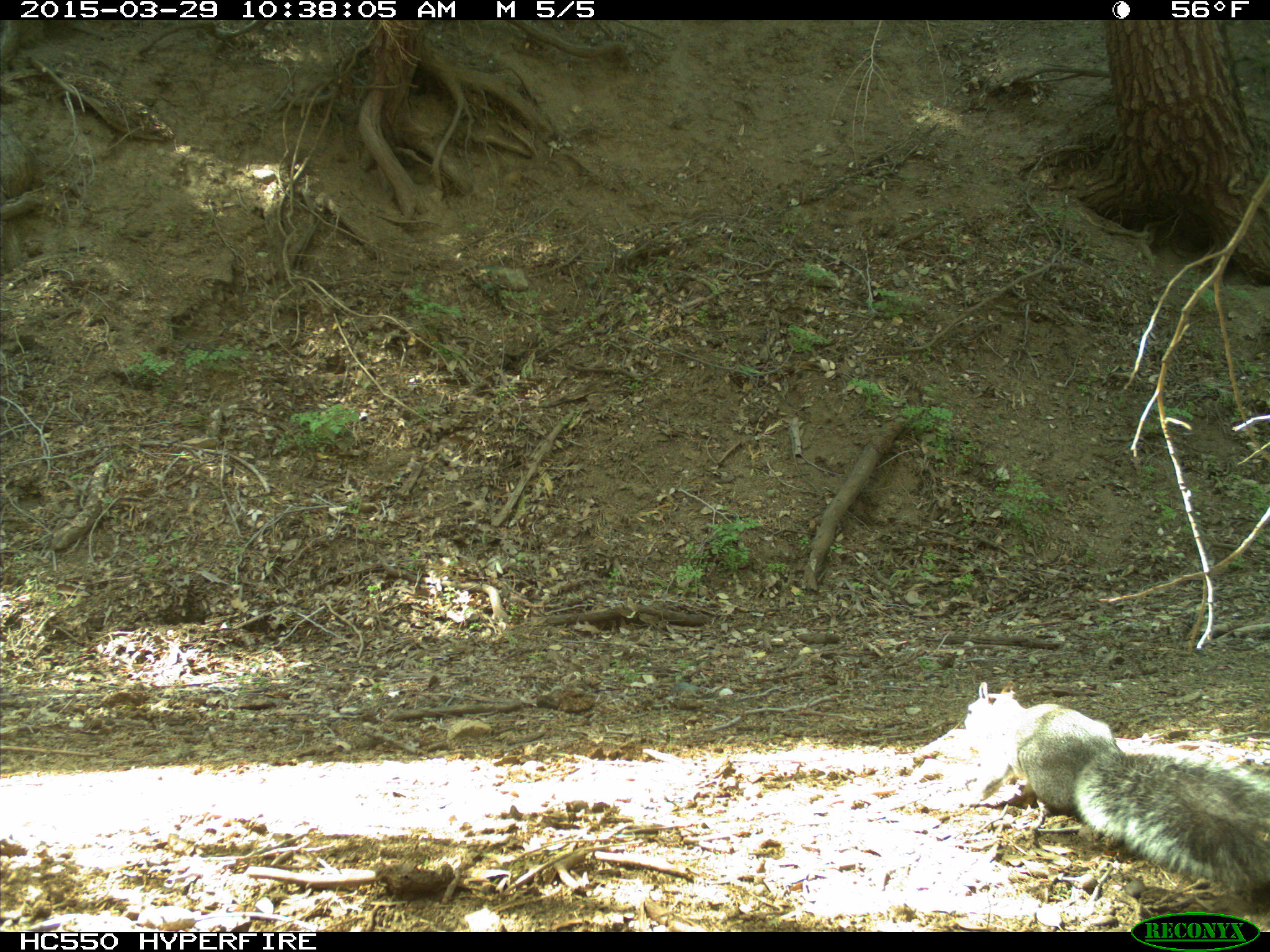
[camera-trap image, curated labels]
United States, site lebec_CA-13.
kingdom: Animalia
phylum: Chordata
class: Mammalia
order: Rodentia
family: Sciuridae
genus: Sciurus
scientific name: Sciurus carolinensis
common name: eastern gray squirrel